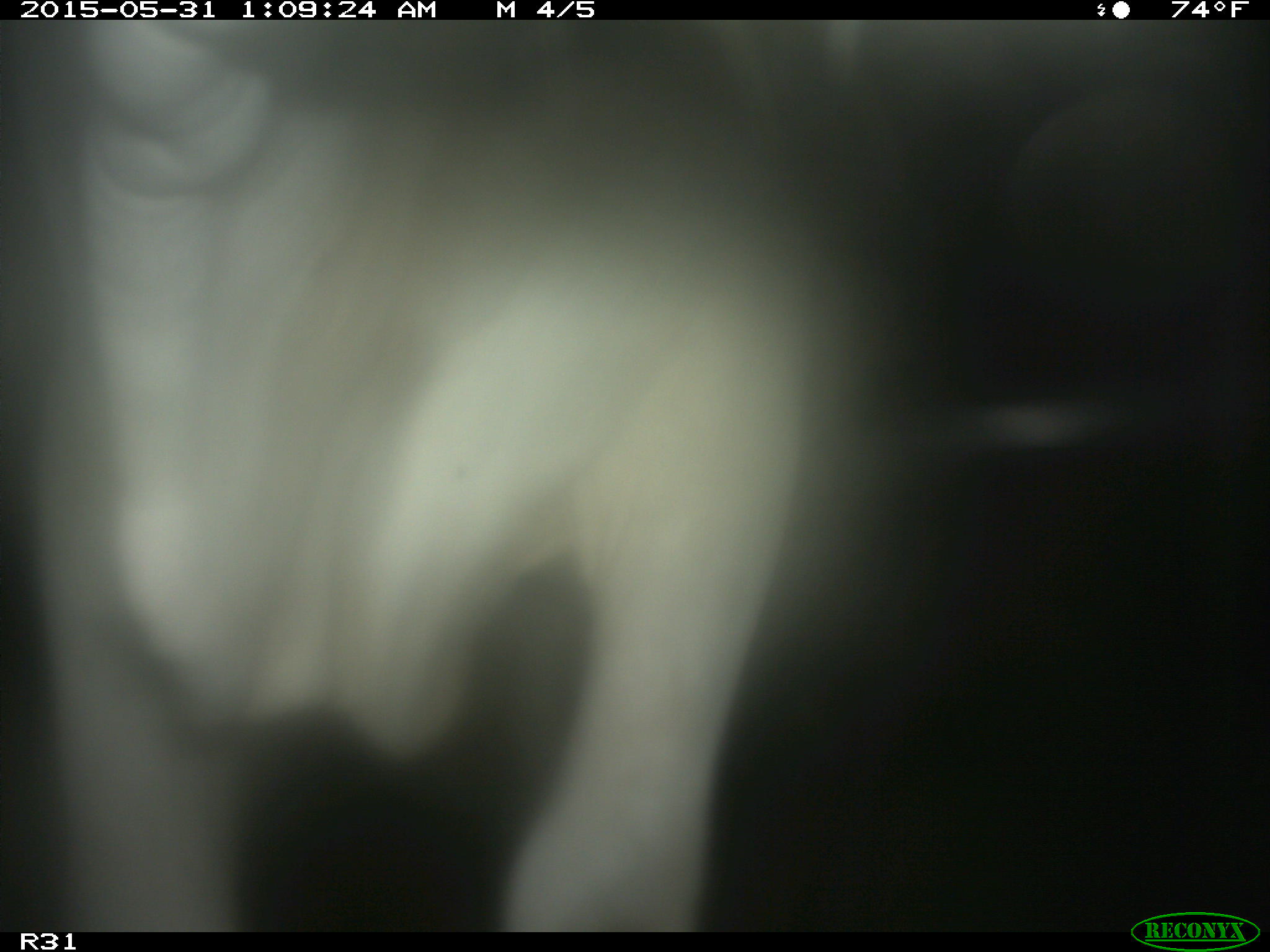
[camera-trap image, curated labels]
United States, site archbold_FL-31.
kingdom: Animalia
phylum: Chordata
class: Mammalia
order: Artiodactyla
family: Bovidae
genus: Bos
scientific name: Bos taurus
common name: domestic cow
Bos taurus (domestic cow).